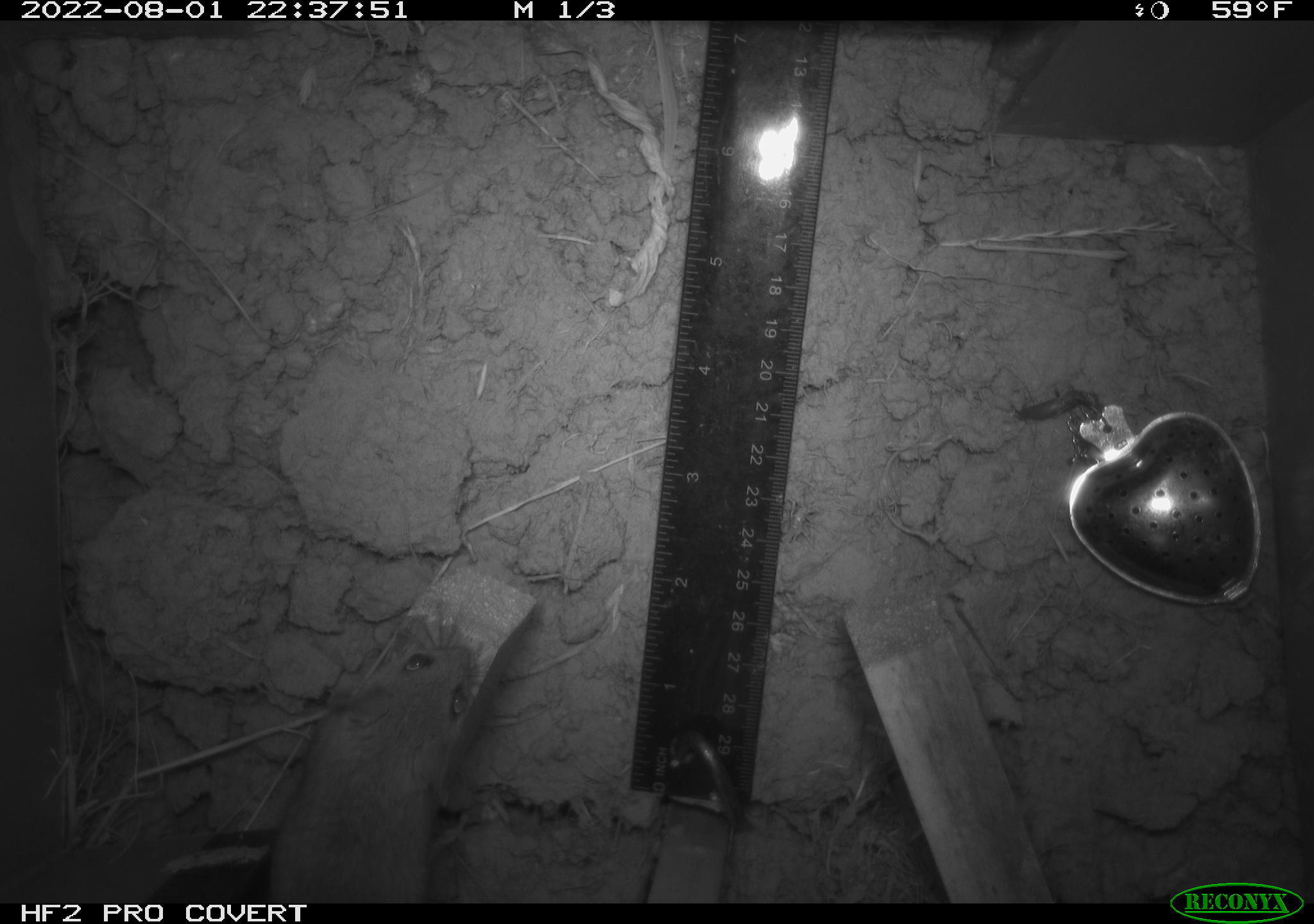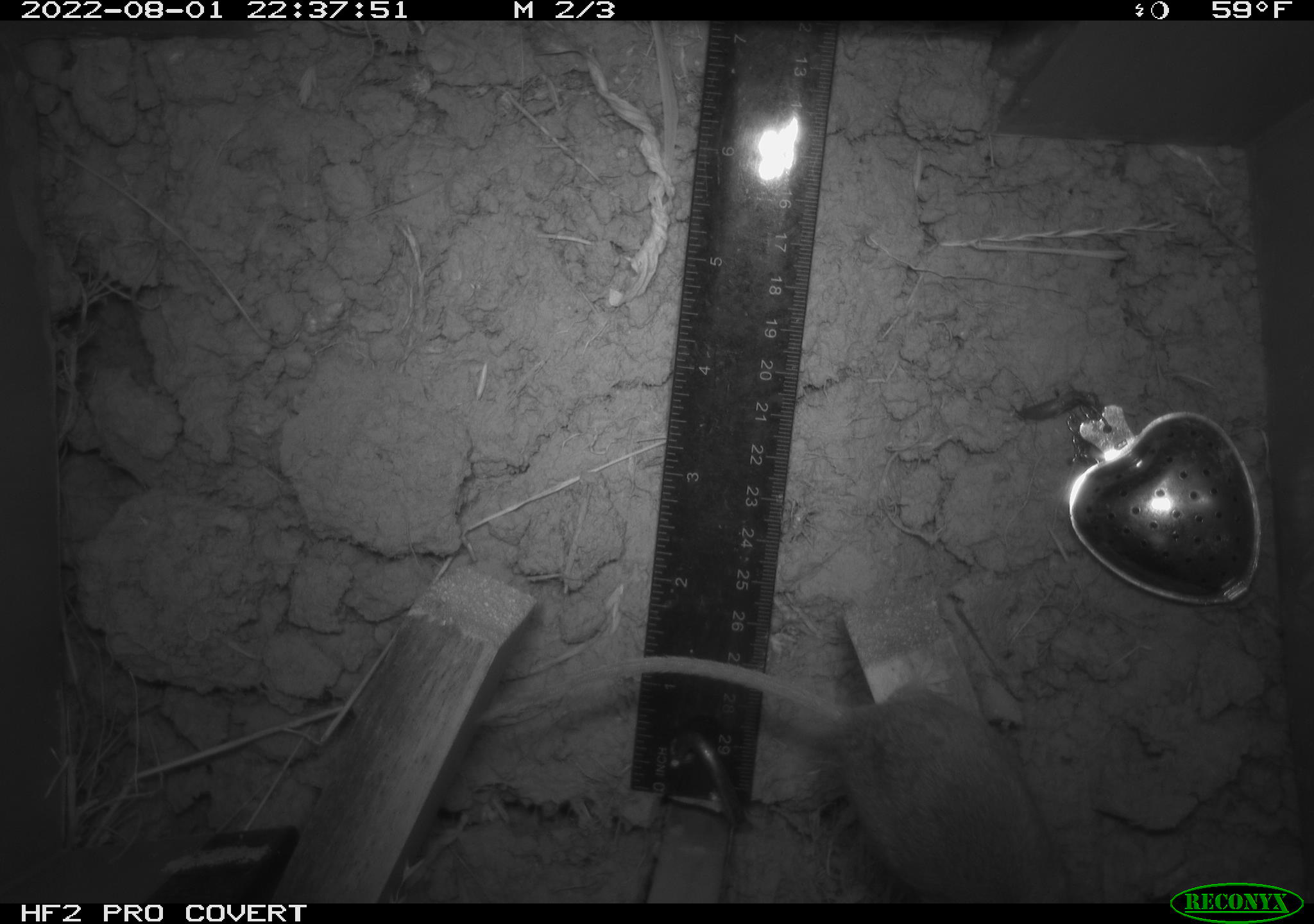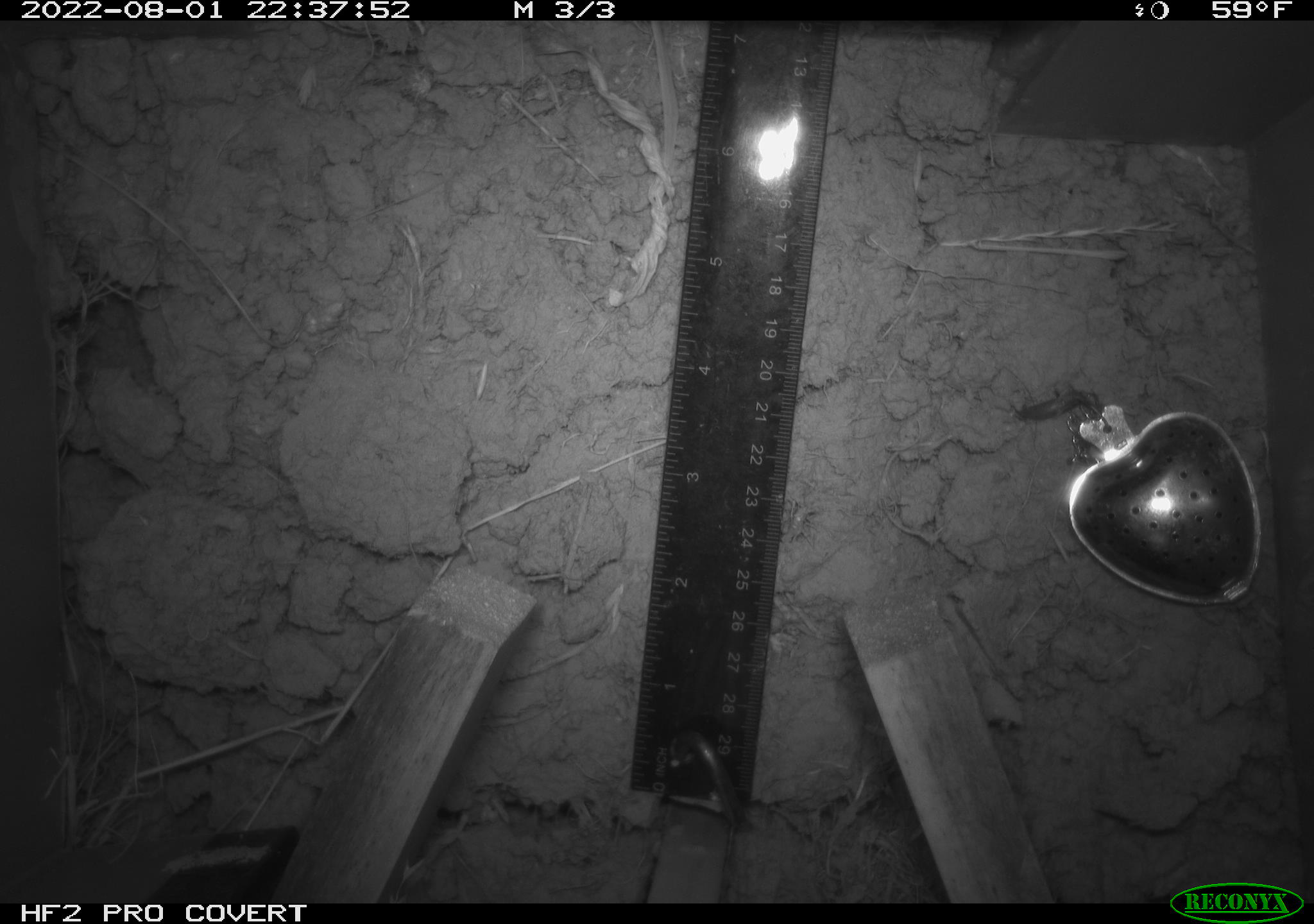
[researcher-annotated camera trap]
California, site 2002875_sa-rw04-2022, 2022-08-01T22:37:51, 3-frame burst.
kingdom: Animalia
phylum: Chordata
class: Mammalia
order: Rodentia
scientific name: Rodentia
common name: mouse species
Mouse species (Rodentia).